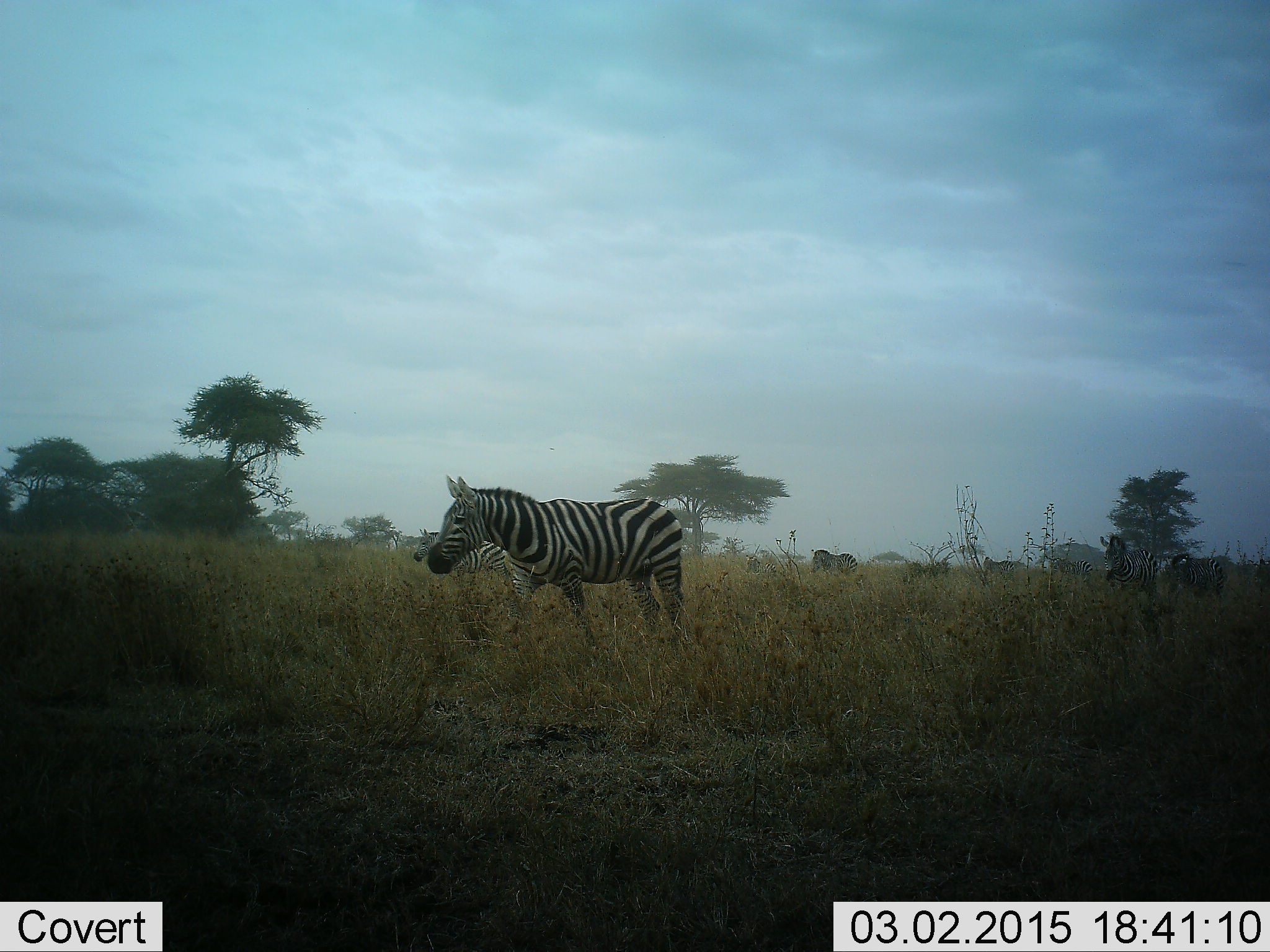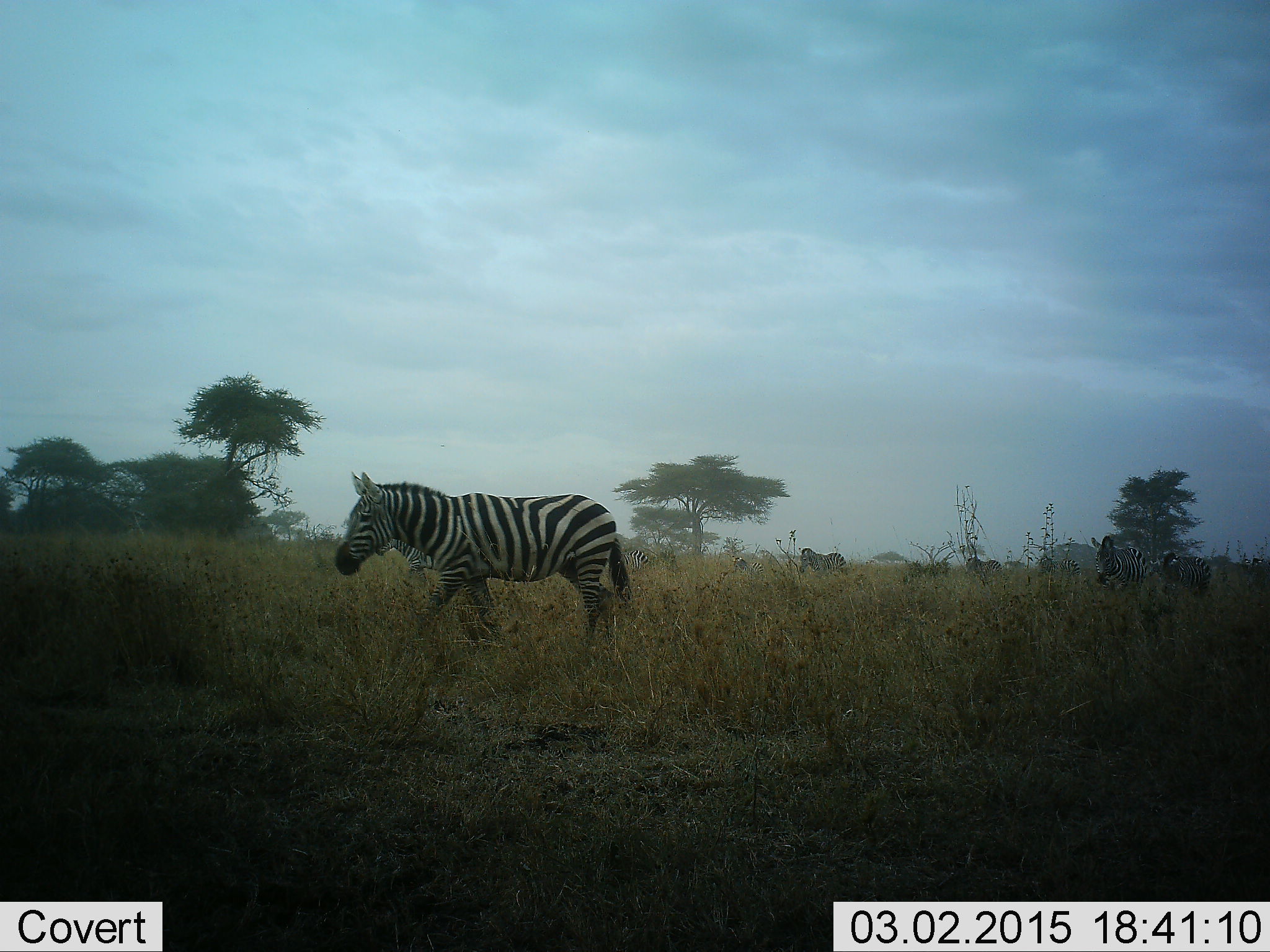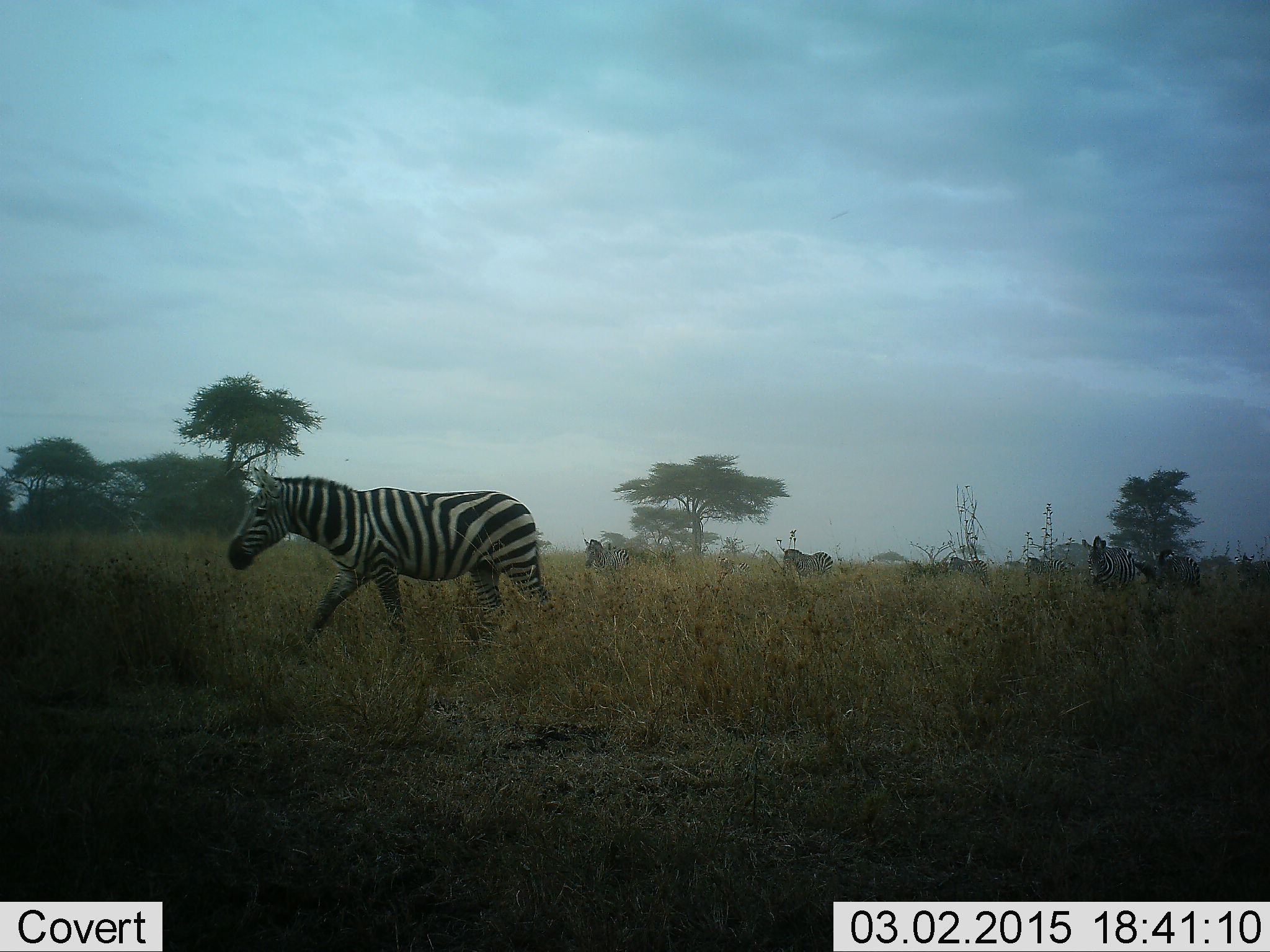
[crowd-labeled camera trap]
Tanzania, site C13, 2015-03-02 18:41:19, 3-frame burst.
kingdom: Animalia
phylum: Chordata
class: Mammalia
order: Perissodactyla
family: Equidae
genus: Equus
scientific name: Equus quagga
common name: plains zebra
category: zebra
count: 9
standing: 0%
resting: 0%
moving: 100%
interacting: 0%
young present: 18%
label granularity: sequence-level